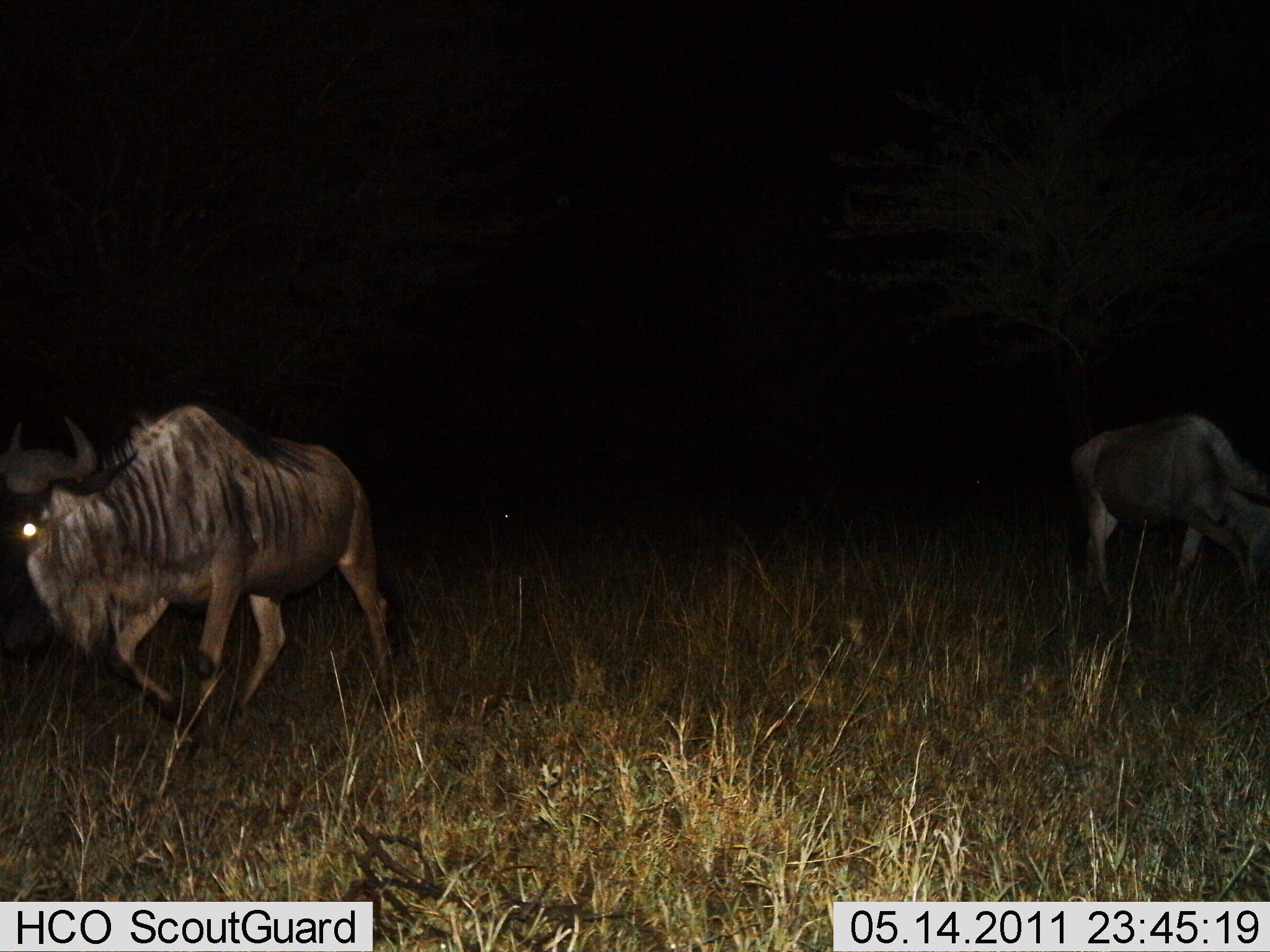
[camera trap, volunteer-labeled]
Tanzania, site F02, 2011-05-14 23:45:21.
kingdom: Animalia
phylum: Chordata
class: Mammalia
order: Artiodactyla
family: Bovidae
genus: Connochaetes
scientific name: Connochaetes taurinus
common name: blue wildebeest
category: wildebeest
Wildebeest (blue wildebeest) (Connochaetes taurinus), count 2. Behavior (volunteer vote fractions): standing 40%, resting 0%, moving 90%, interacting 0%. Young present (vote fraction): 0%. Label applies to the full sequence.